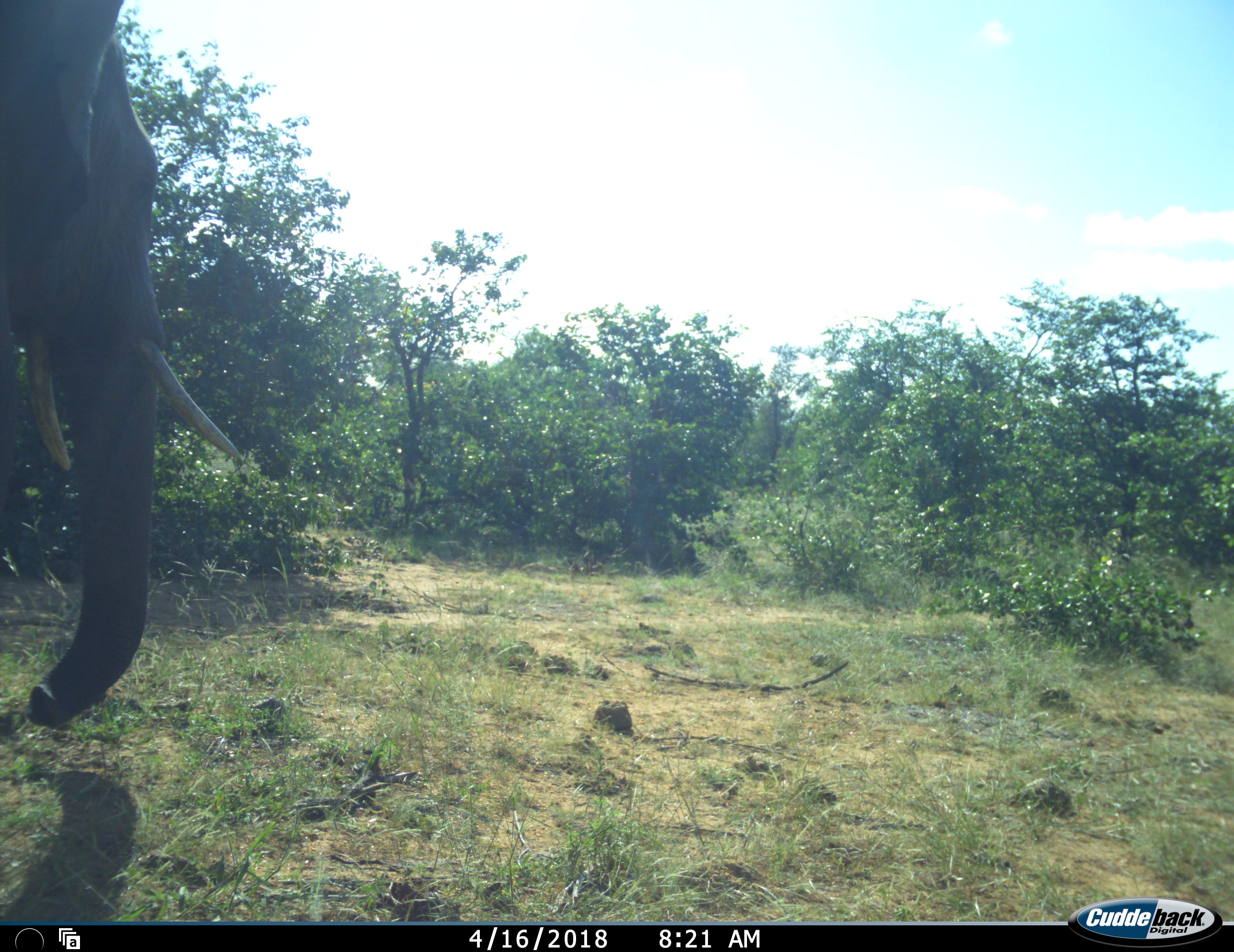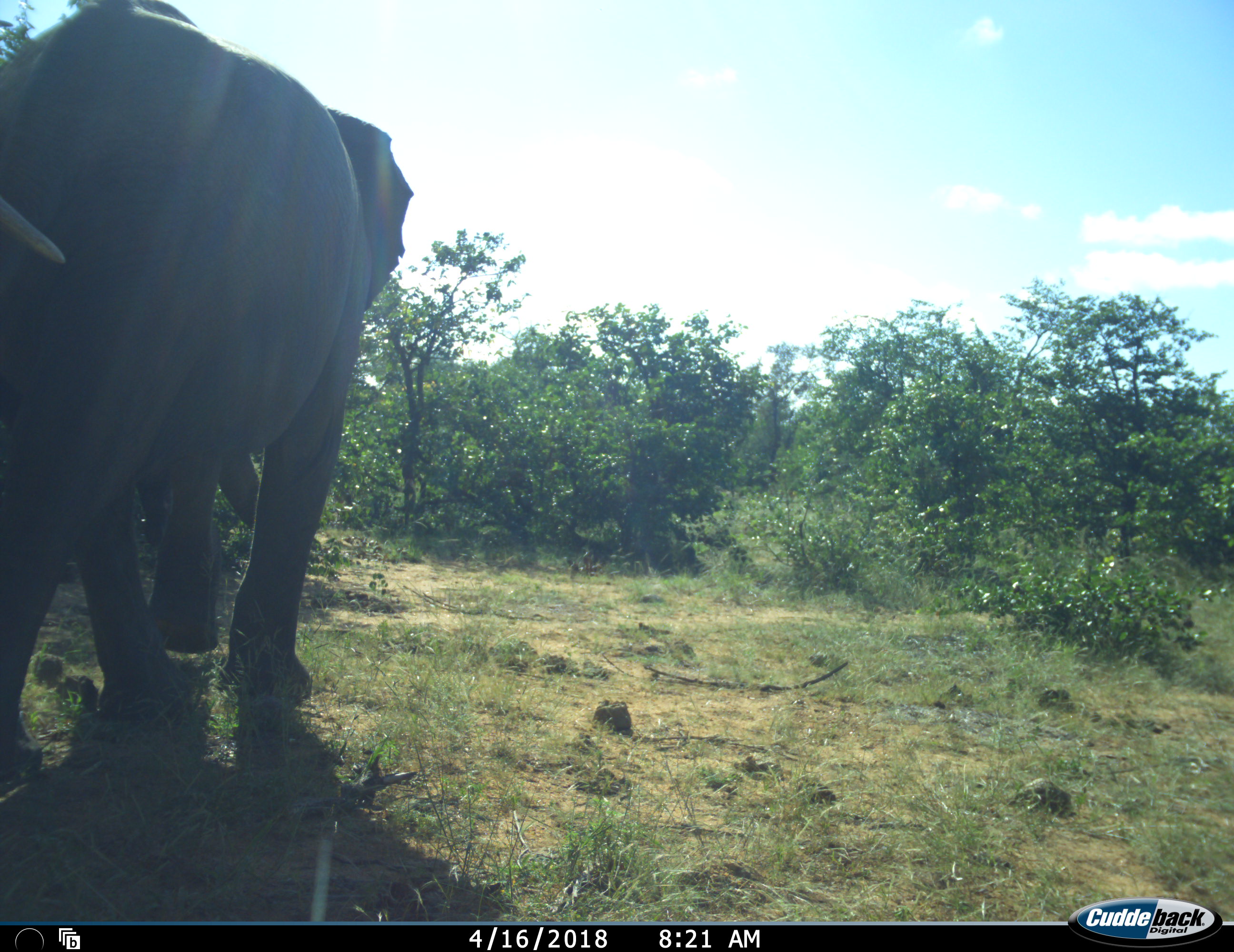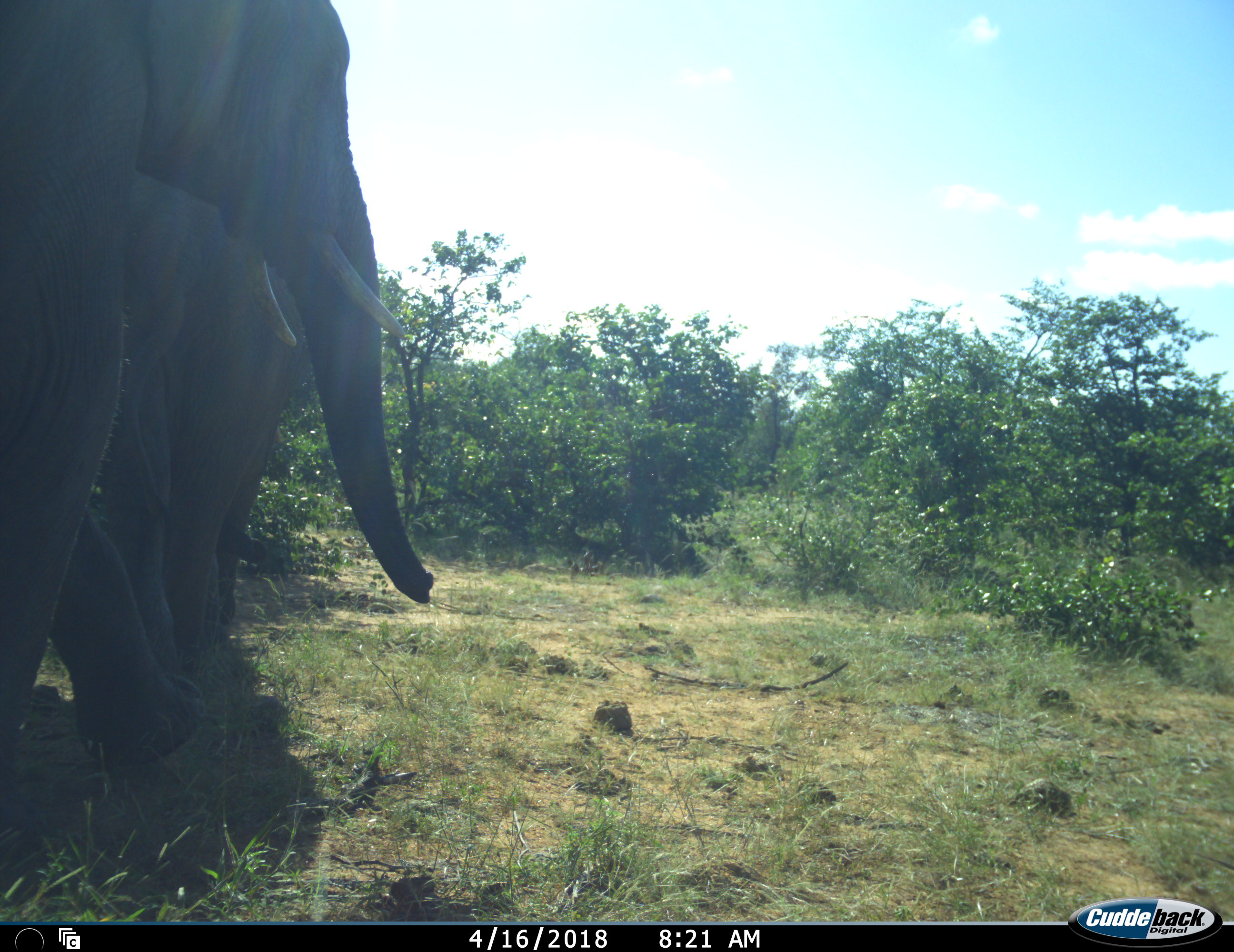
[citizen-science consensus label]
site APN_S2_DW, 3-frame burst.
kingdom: Animalia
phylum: Chordata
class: Mammalia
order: Proboscidea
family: Elephantidae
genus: Loxodonta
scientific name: Loxodonta africana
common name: african bush elephant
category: elephant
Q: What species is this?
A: Elephant (african bush elephant) (Loxodonta africana).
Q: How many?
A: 2.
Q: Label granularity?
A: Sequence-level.